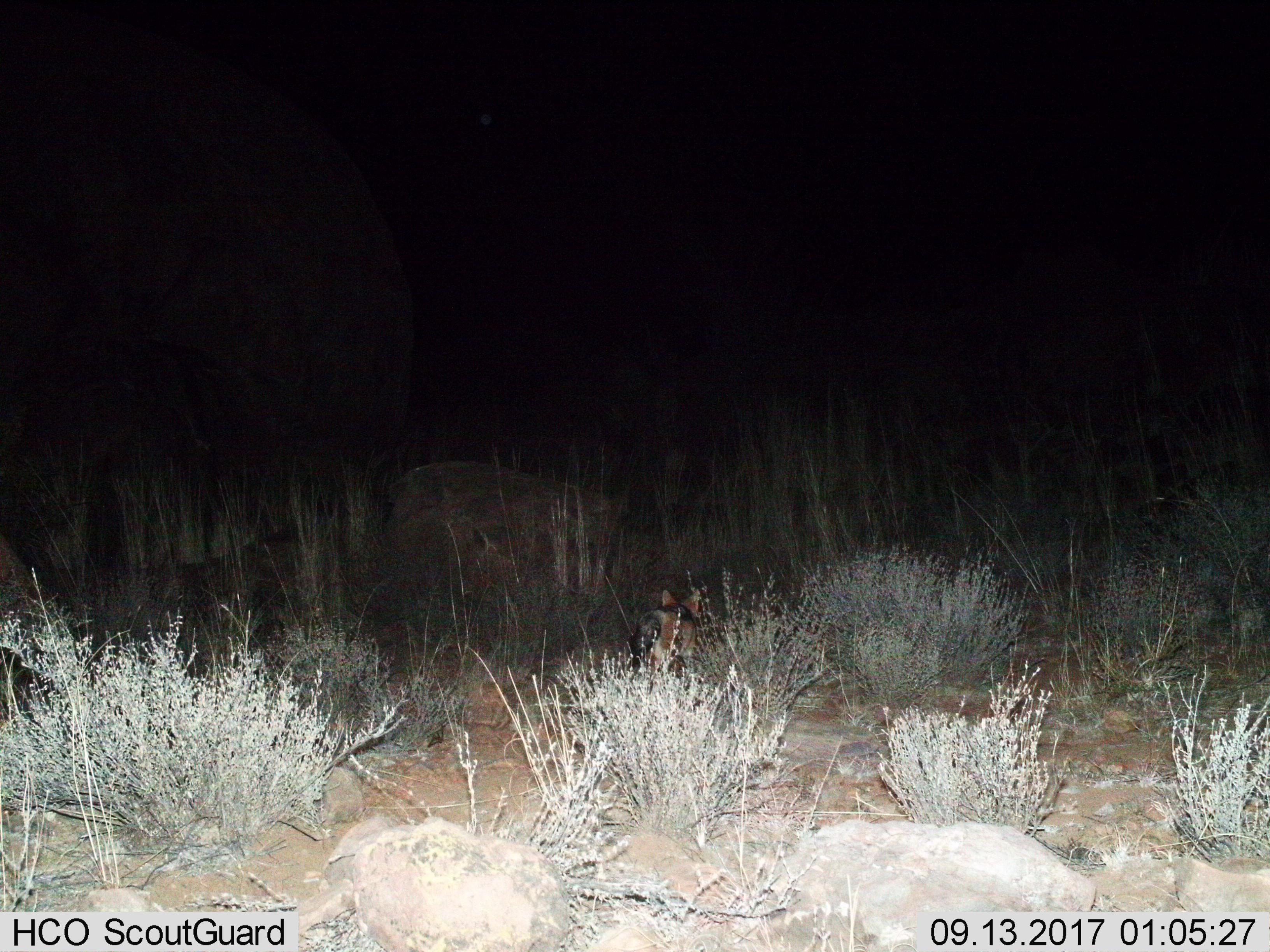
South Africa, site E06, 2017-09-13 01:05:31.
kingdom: Animalia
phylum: Chordata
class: Mammalia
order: Carnivora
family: Canidae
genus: Lupulella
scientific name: Lupulella mesomelas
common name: black-backed jackal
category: jackalblackbacked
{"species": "jackalblackbacked (black-backed jackal) (Lupulella mesomelas)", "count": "1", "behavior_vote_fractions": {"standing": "0%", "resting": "0%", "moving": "100%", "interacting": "0%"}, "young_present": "0%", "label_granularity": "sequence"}